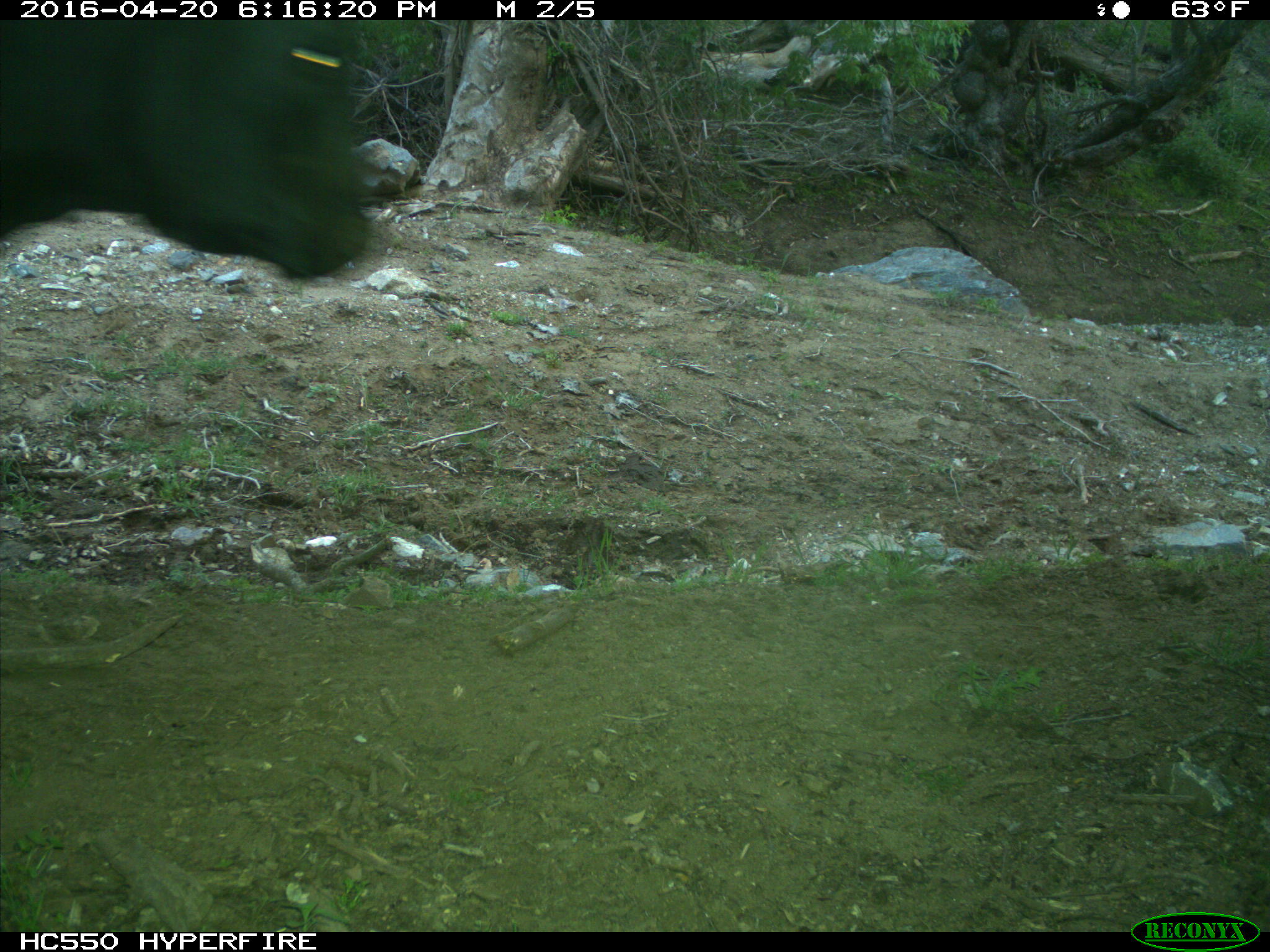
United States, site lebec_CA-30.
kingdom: Animalia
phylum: Chordata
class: Mammalia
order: Artiodactyla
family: Bovidae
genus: Bos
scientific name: Bos taurus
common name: domestic cow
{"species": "Bos taurus (domestic cow)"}